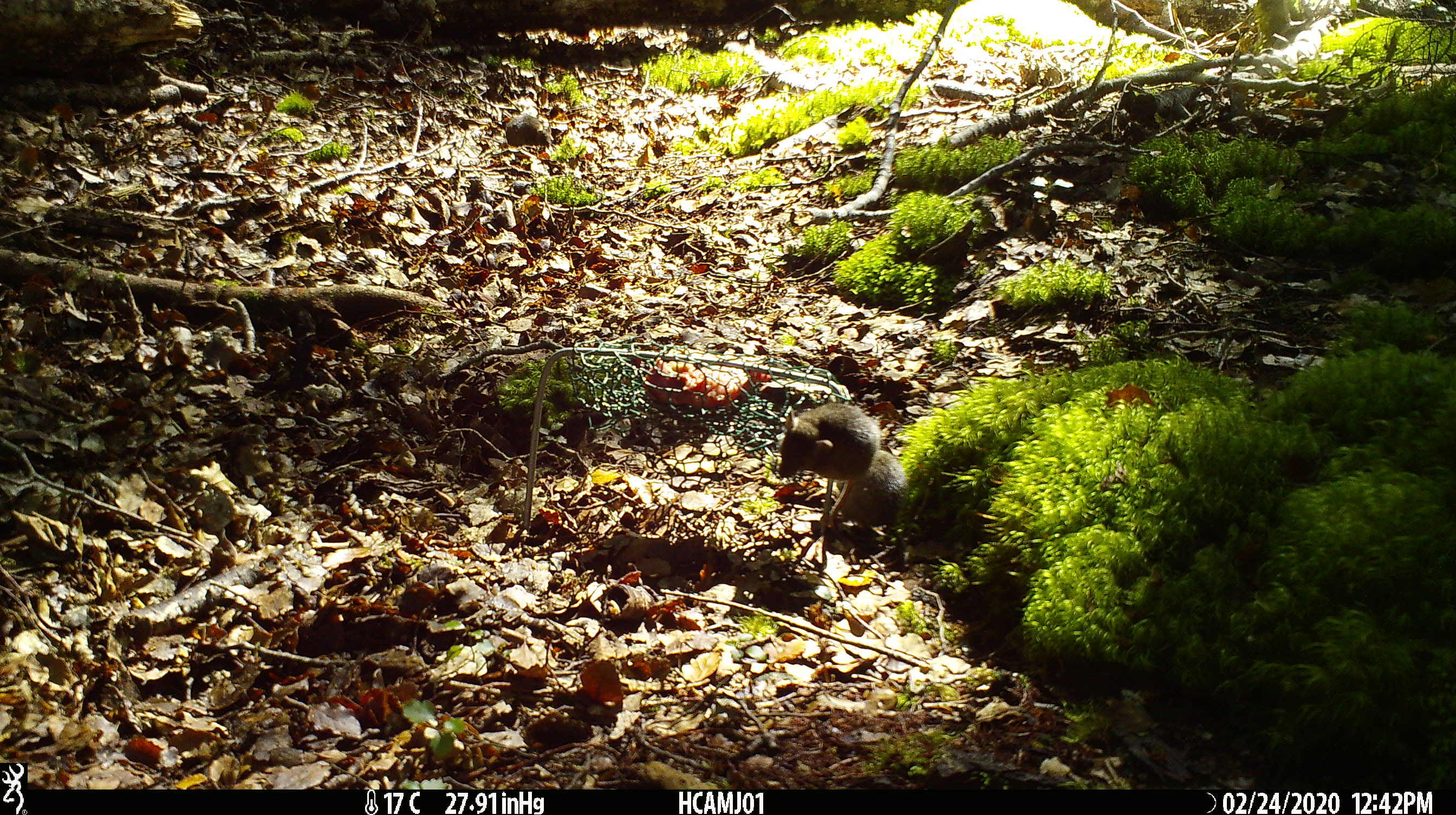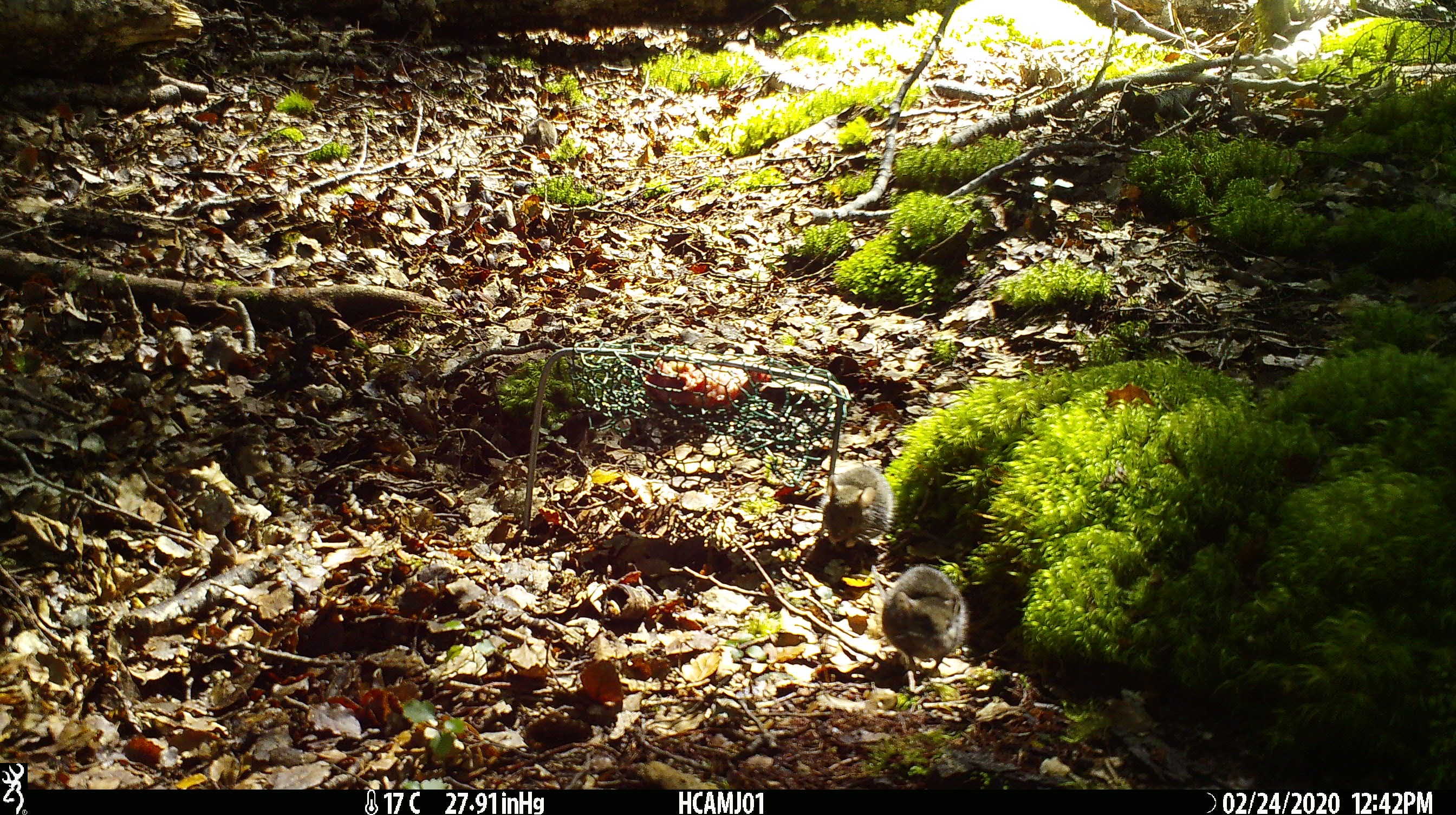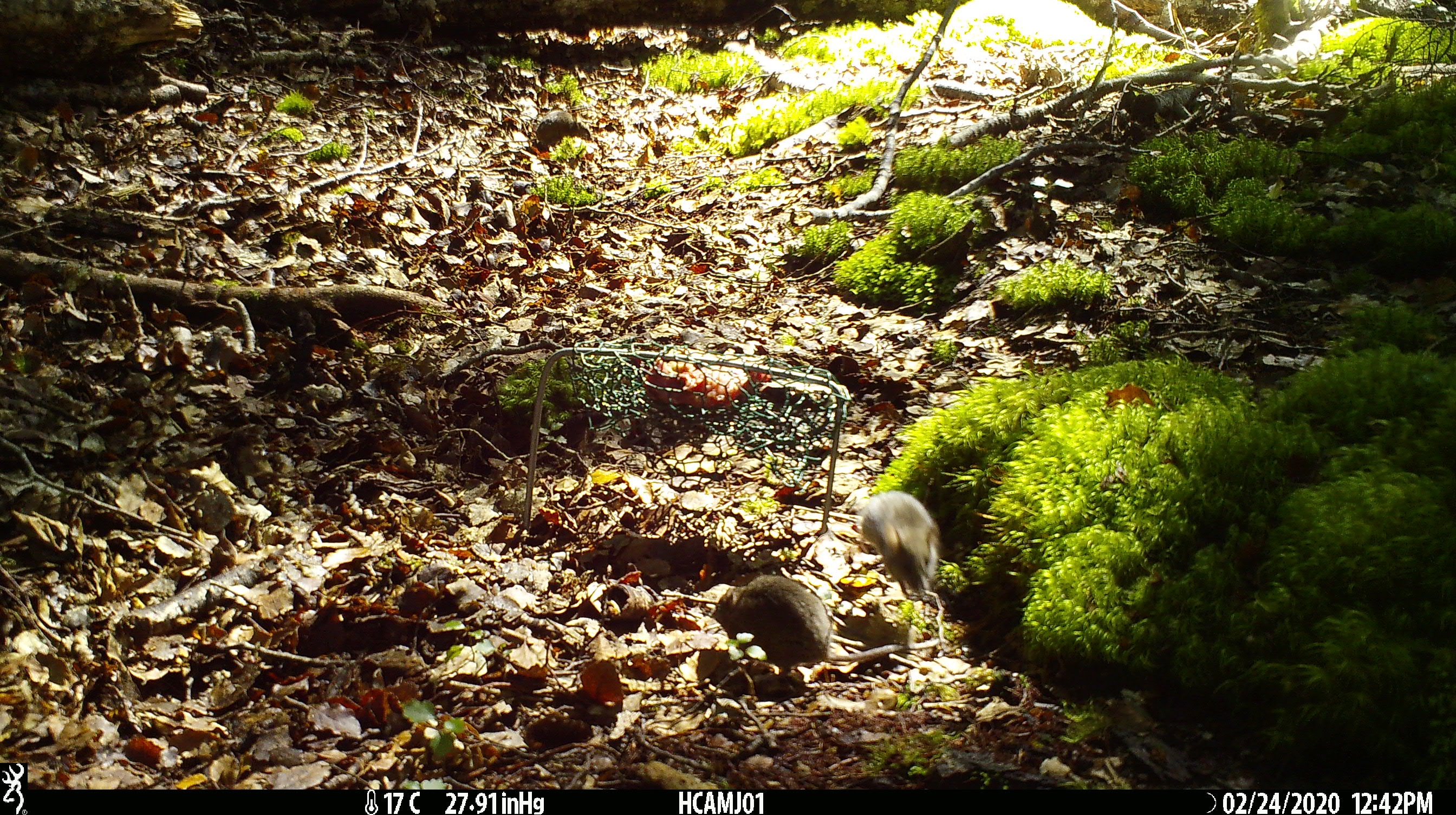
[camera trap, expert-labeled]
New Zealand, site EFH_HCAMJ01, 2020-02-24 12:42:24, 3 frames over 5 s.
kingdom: Animalia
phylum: Chordata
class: Mammalia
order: Rodentia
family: Muridae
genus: Mus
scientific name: Mus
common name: mouse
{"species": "mouse (Mus)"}